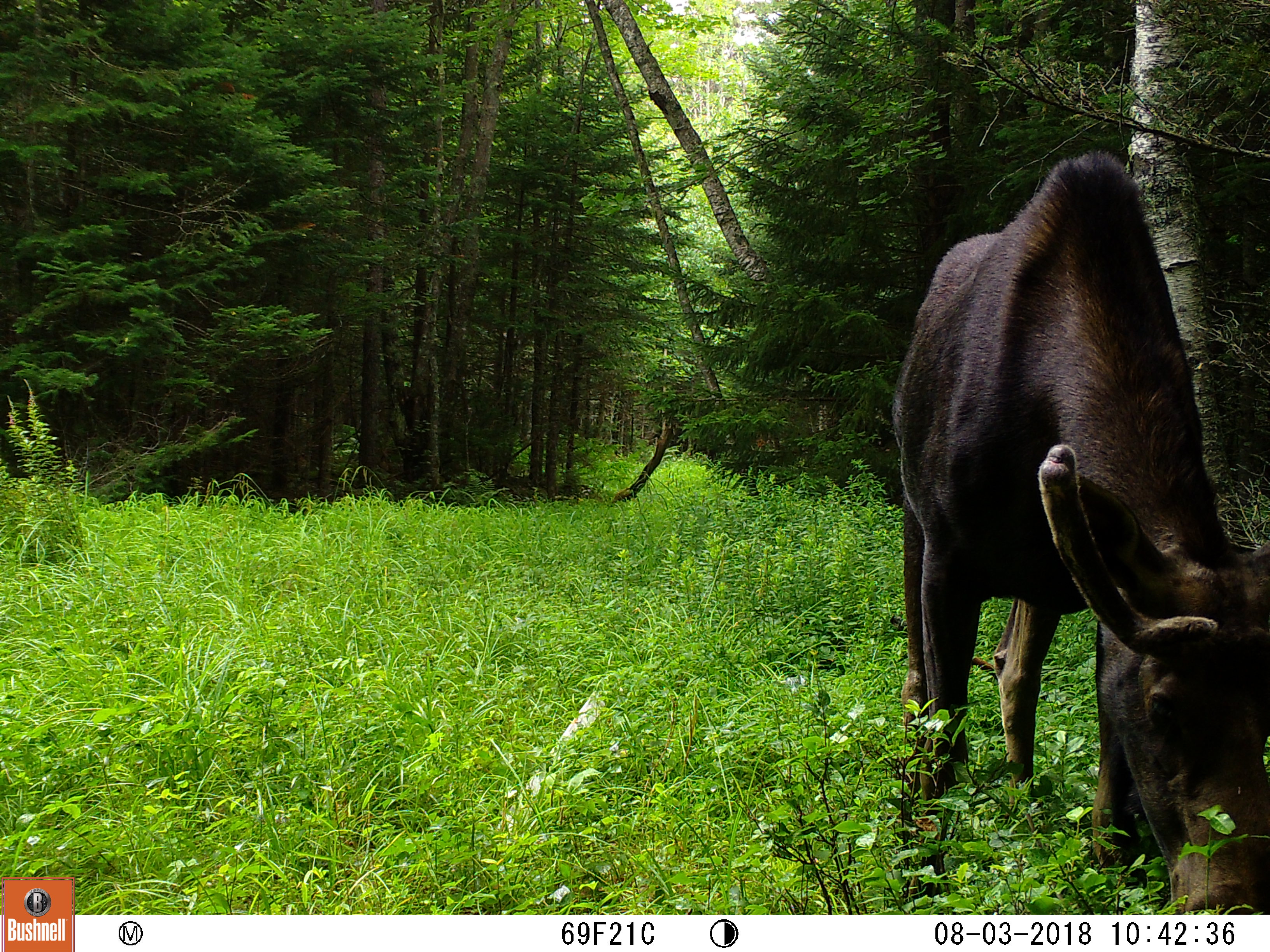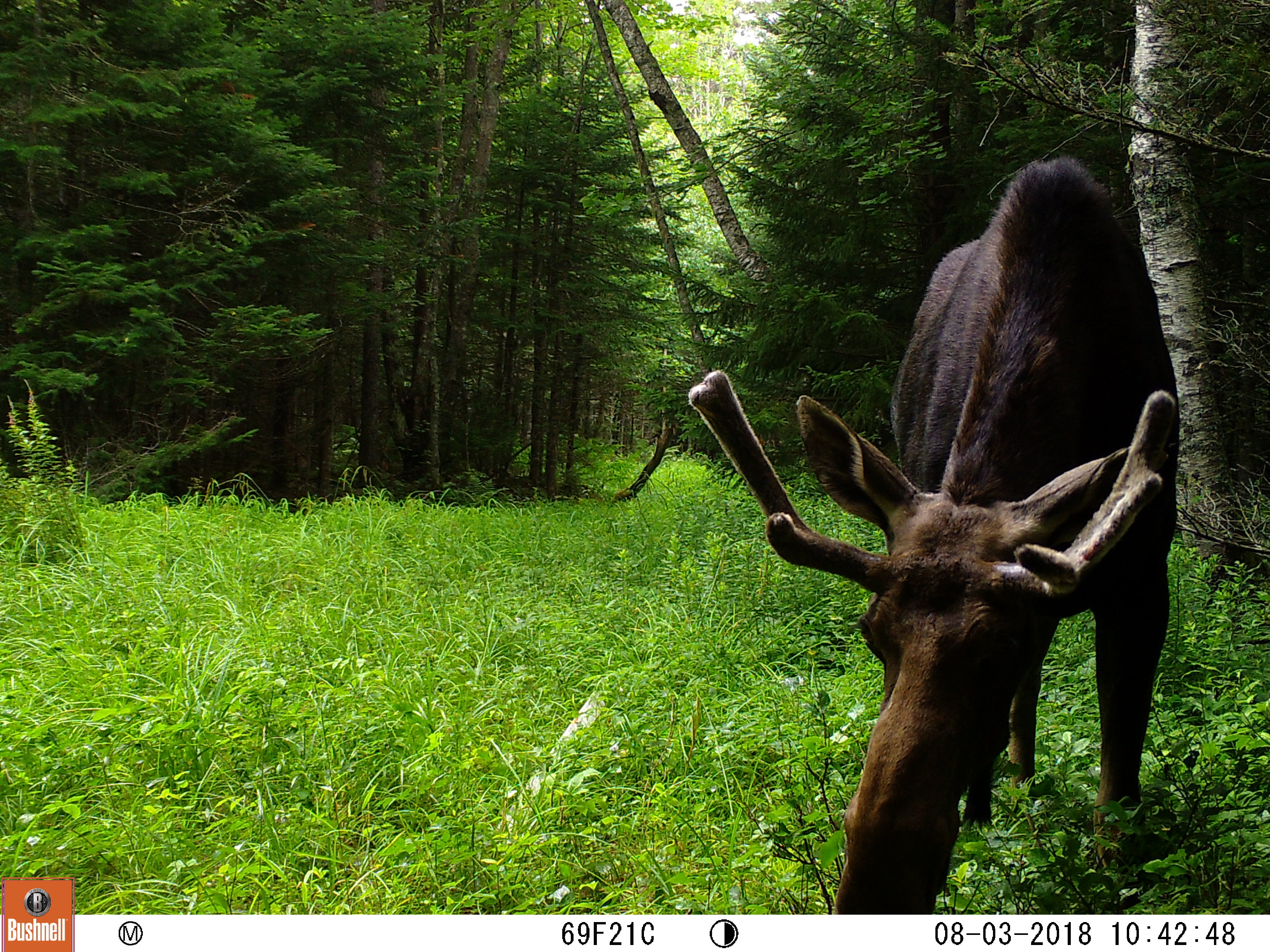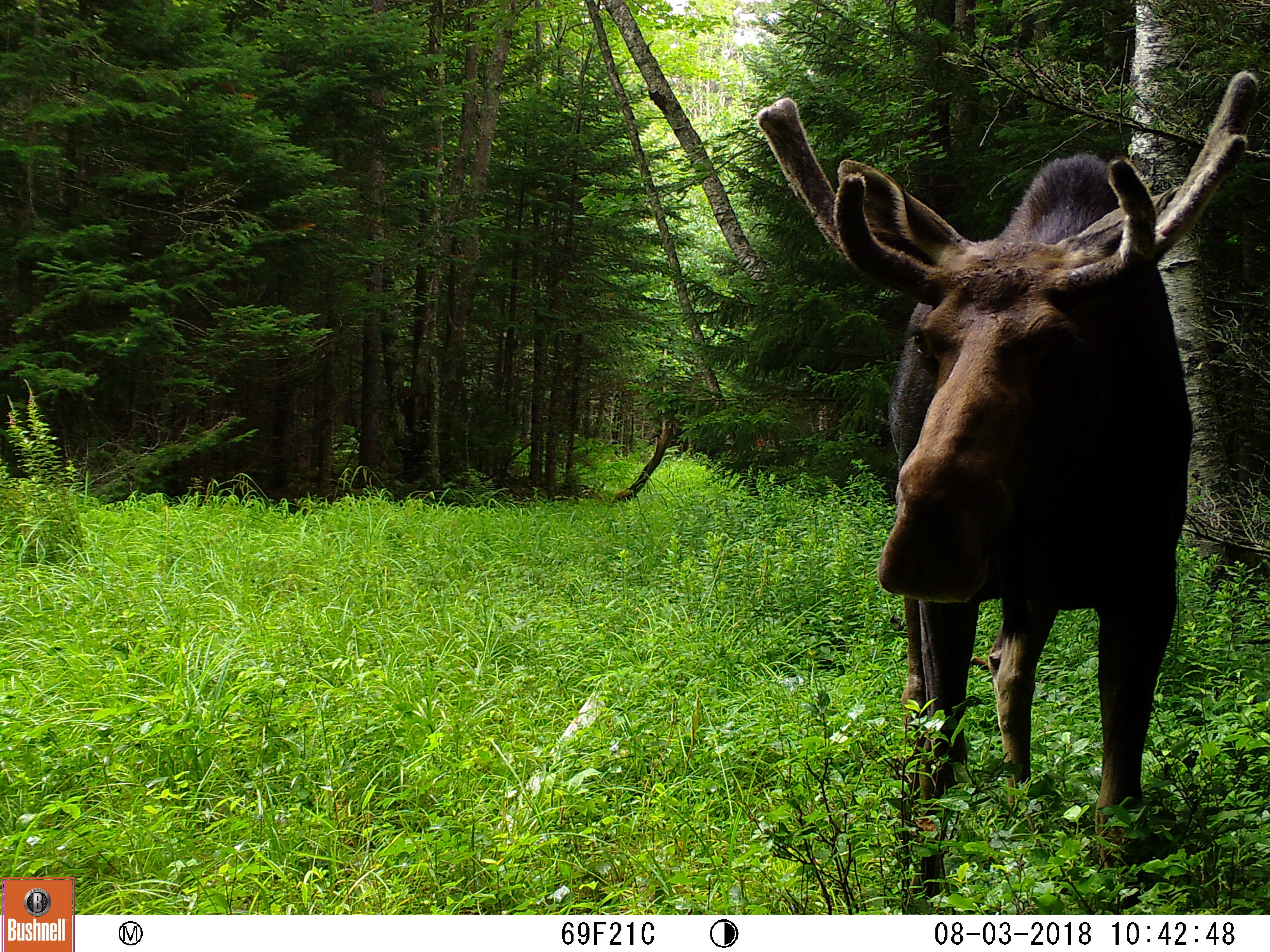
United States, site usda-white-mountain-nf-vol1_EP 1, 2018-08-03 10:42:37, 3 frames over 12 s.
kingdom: Animalia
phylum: Chordata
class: Mammalia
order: Artiodactyla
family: Cervidae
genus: Alces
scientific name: Alces alces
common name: moose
Moose (Alces alces).